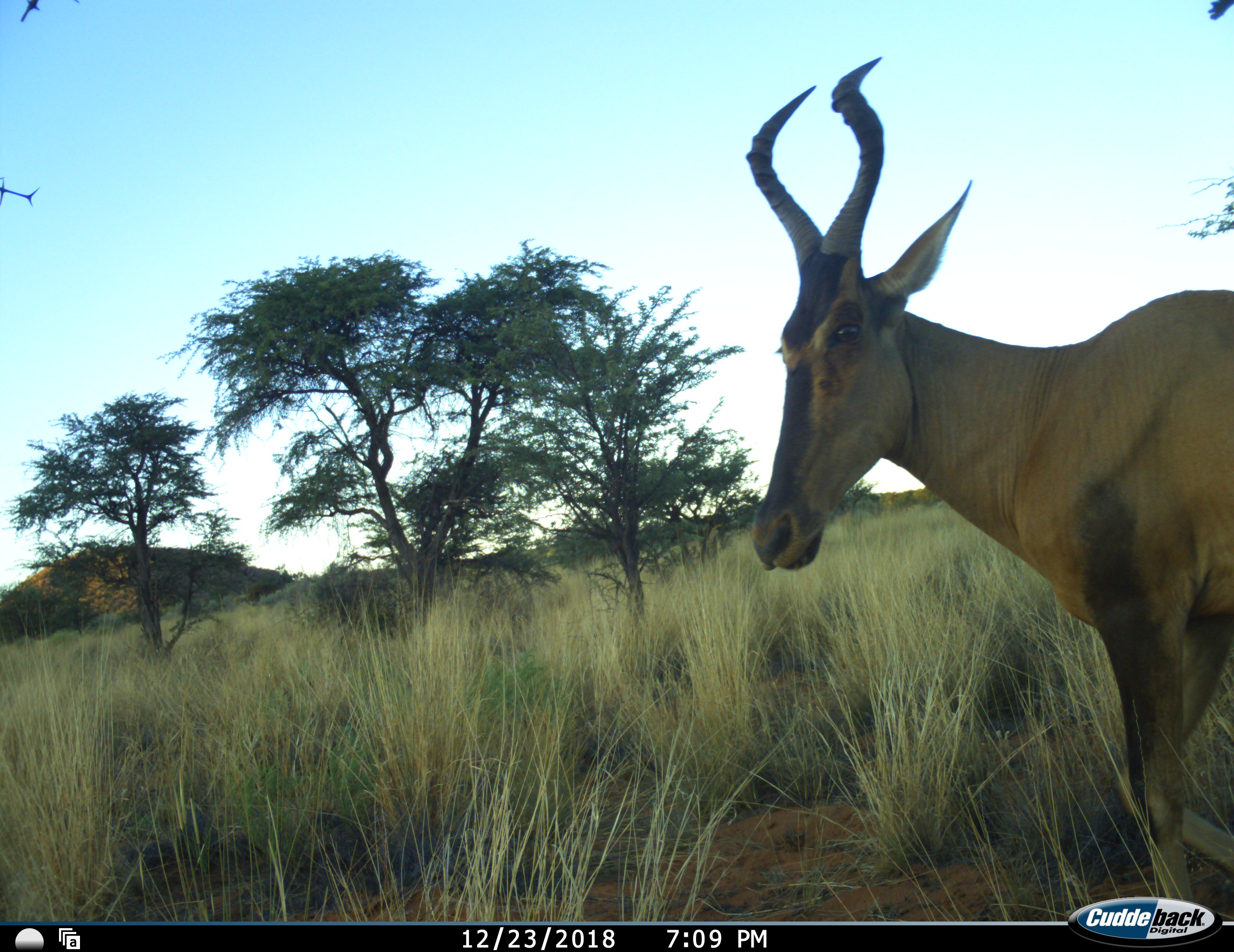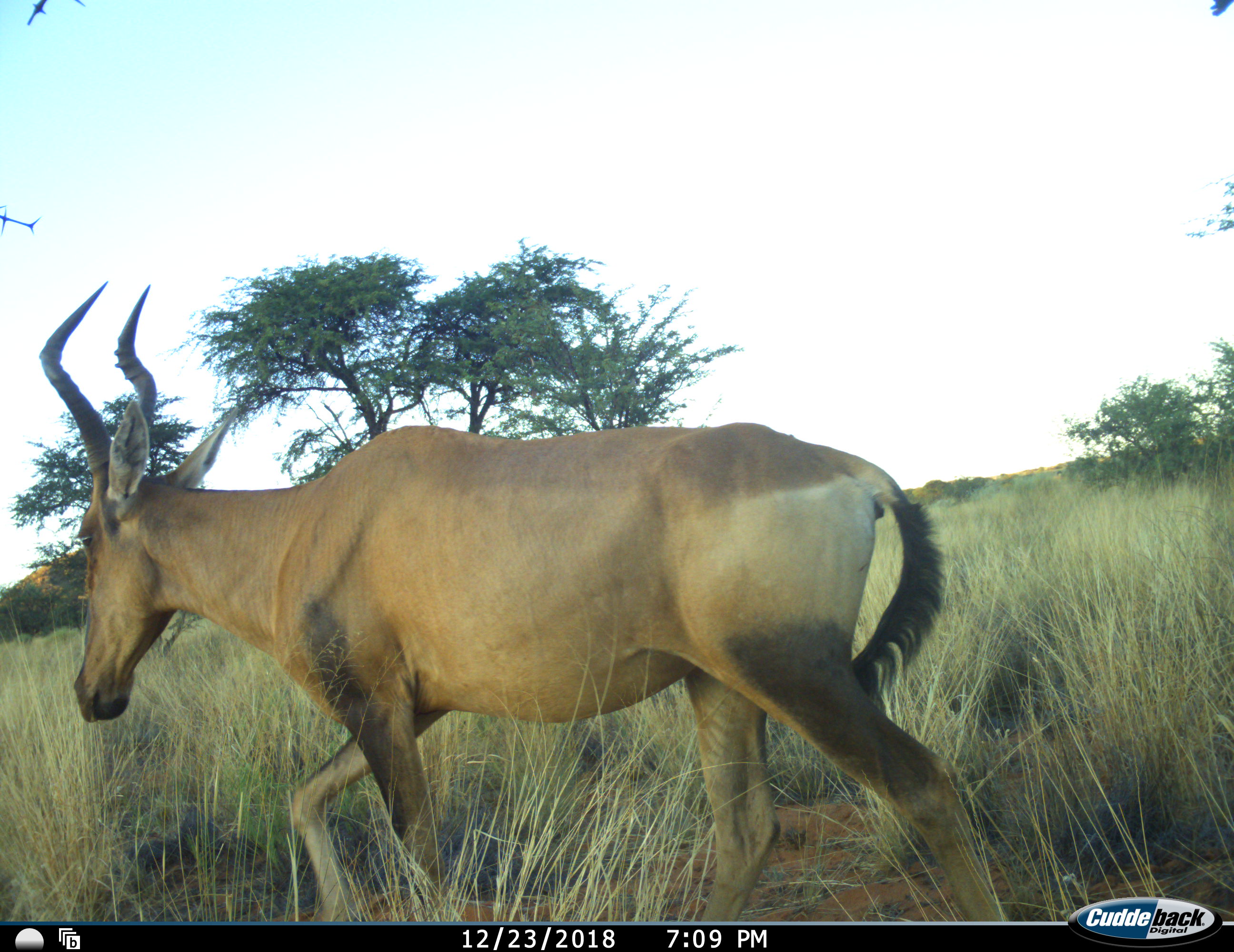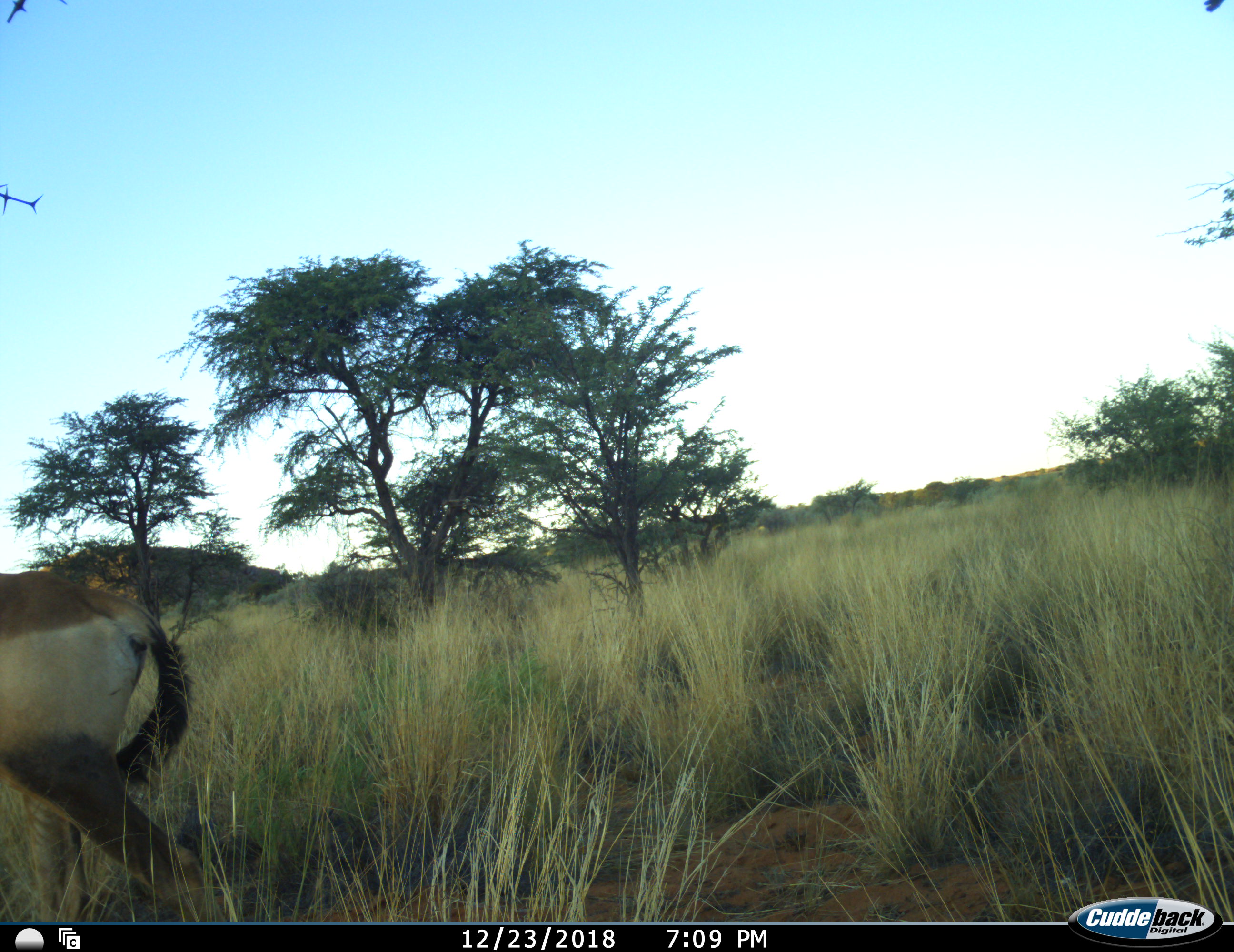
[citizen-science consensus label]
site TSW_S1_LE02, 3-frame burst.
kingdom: Animalia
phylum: Chordata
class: Mammalia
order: Artiodactyla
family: Bovidae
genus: Alcelaphus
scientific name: Alcelaphus buselaphus caama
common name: red hartebeest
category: hartebeestred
Hartebeestred (red hartebeest) (Alcelaphus buselaphus caama), count 1. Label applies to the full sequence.